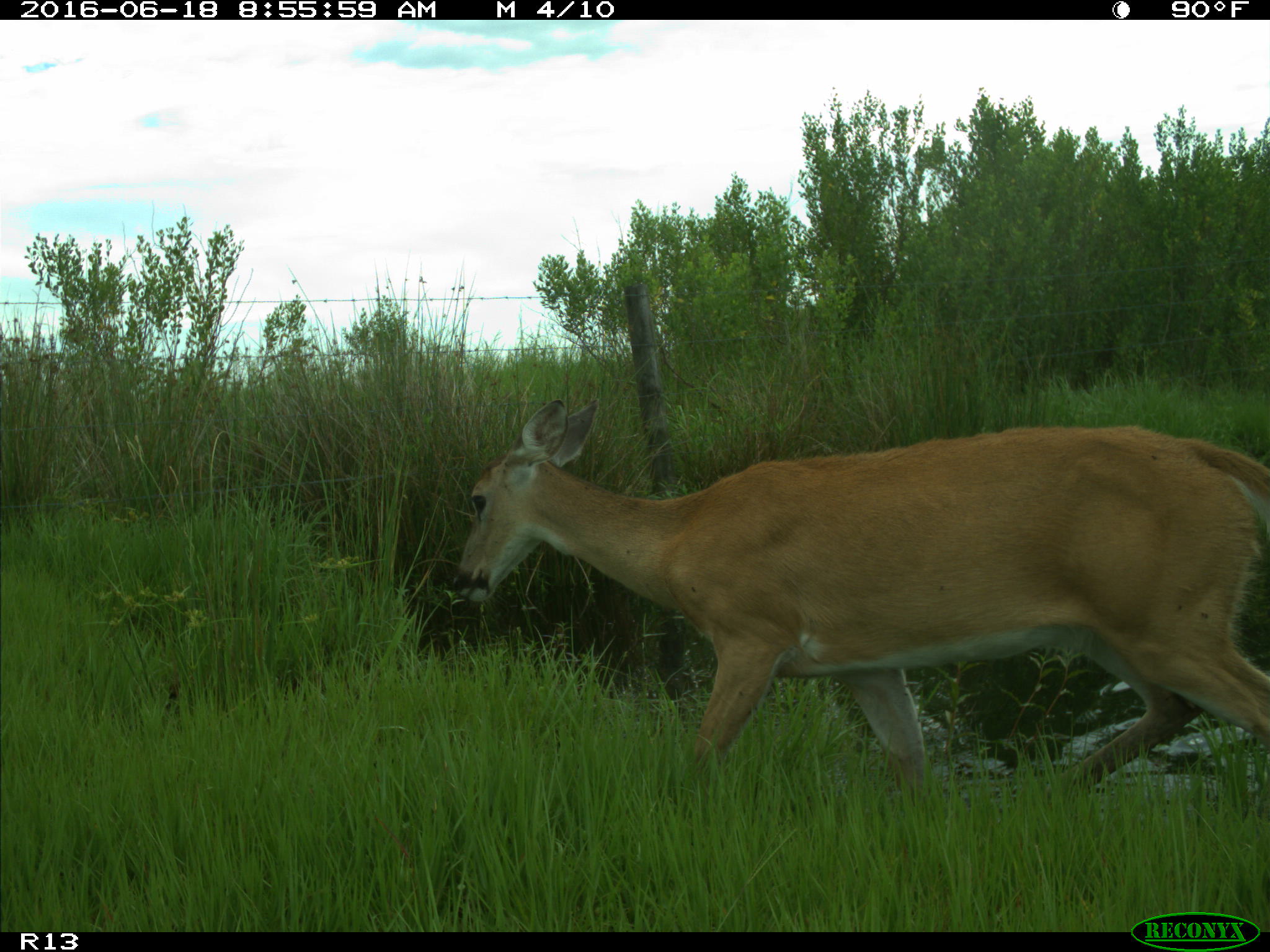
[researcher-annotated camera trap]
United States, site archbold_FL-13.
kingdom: Animalia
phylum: Chordata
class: Mammalia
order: Artiodactyla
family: Cervidae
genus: Odocoileus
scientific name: Odocoileus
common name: deer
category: unidentified deer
Unidentified deer (deer) (Odocoileus).